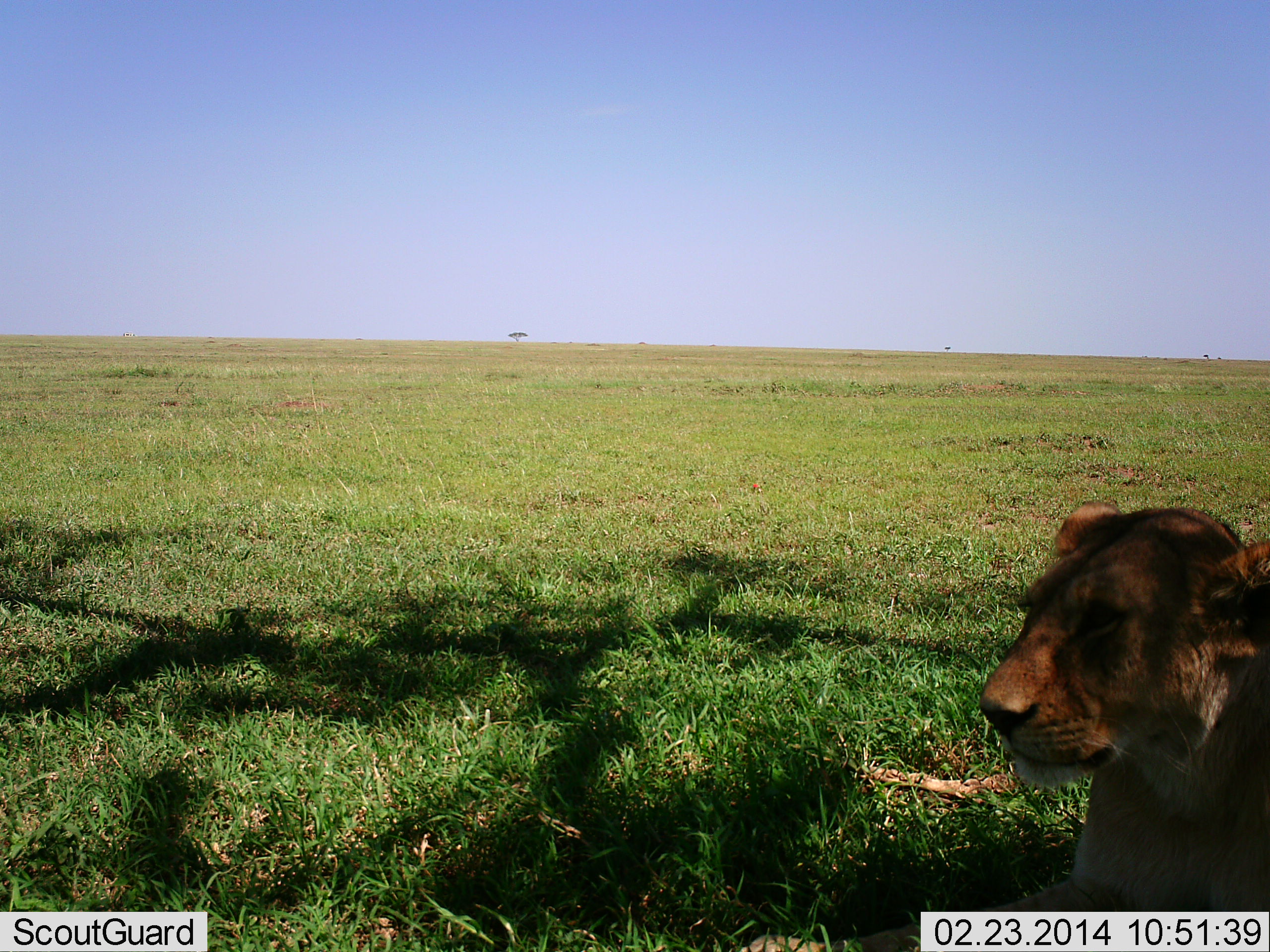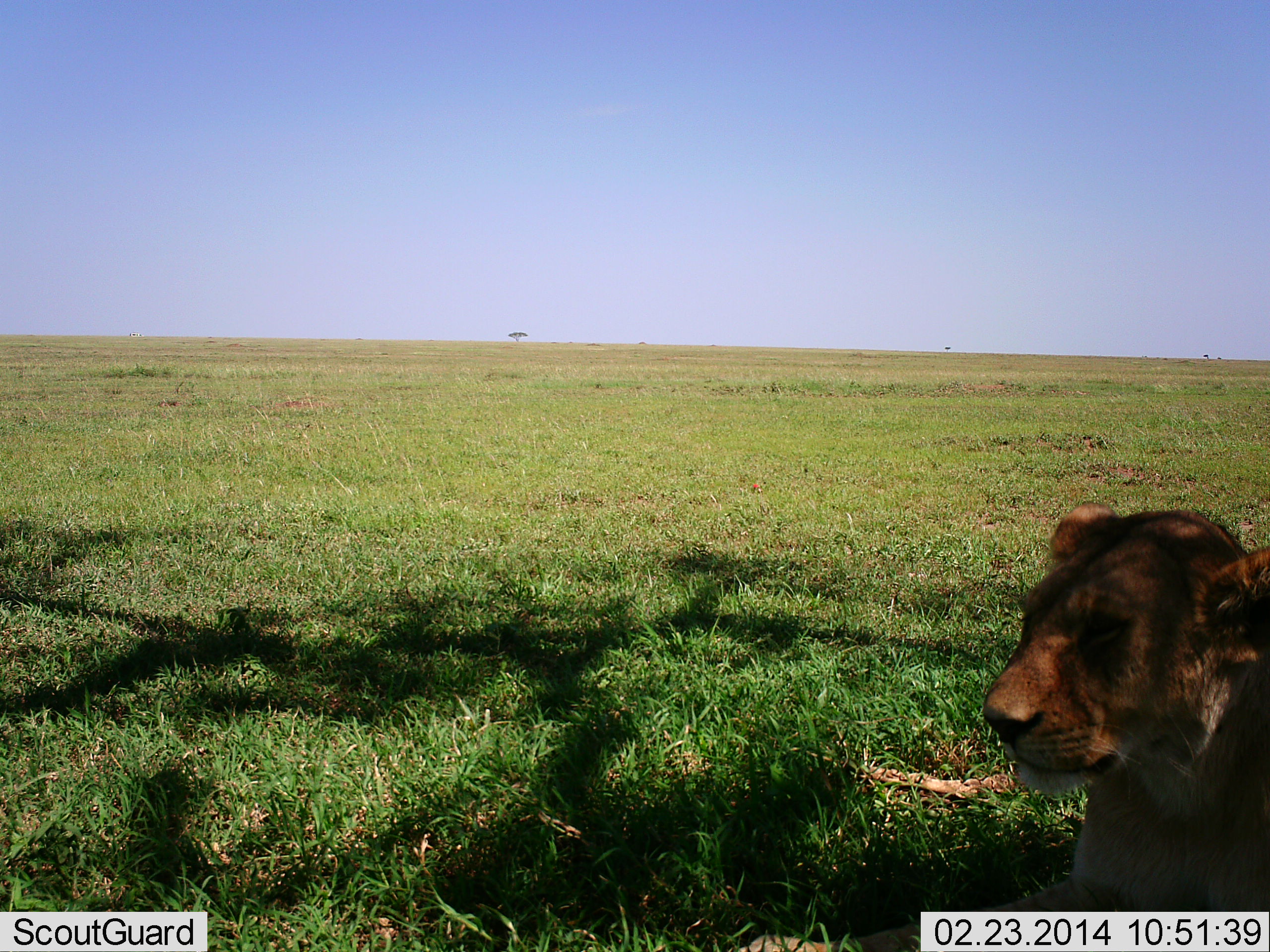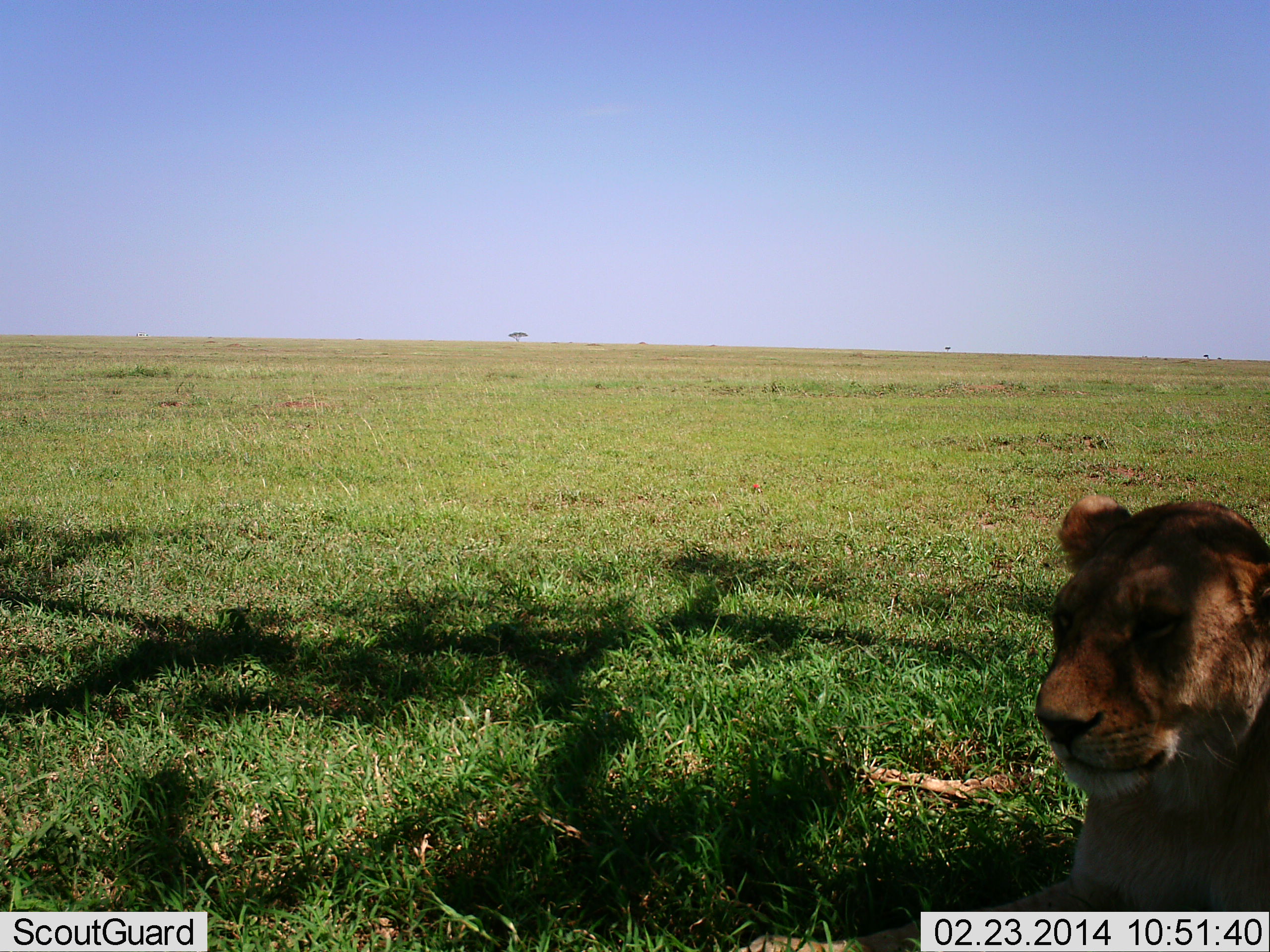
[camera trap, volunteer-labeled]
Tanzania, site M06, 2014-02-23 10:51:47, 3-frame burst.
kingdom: Animalia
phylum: Chordata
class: Mammalia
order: Carnivora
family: Felidae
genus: Panthera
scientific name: Panthera leo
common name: lion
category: lionfemale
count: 1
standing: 0%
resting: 100%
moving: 0%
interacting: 0%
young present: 10%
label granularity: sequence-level